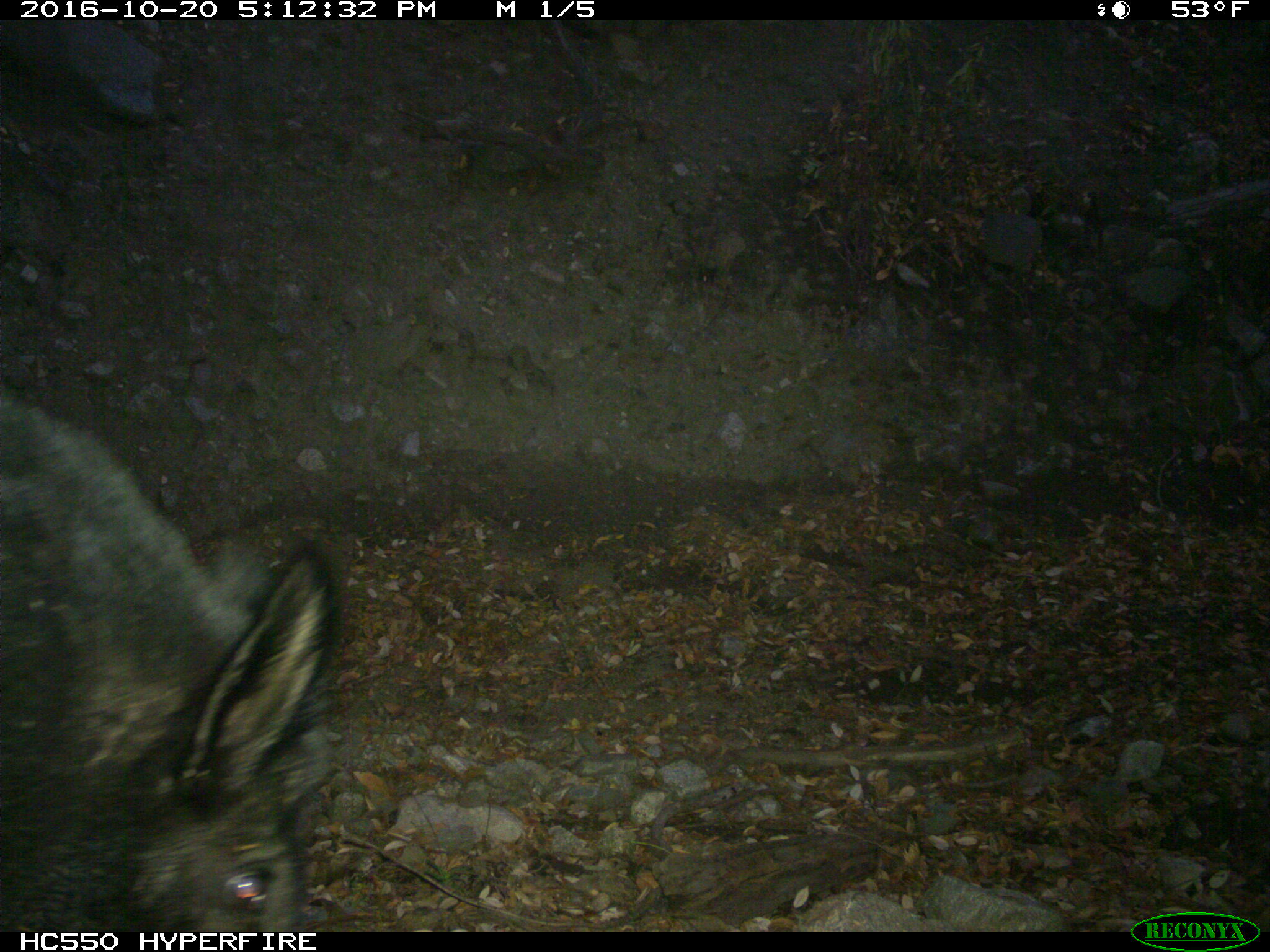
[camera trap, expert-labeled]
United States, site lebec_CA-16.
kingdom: Animalia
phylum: Chordata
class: Mammalia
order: Artiodactyla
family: Suidae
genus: Sus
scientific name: Sus scrofa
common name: wild boar